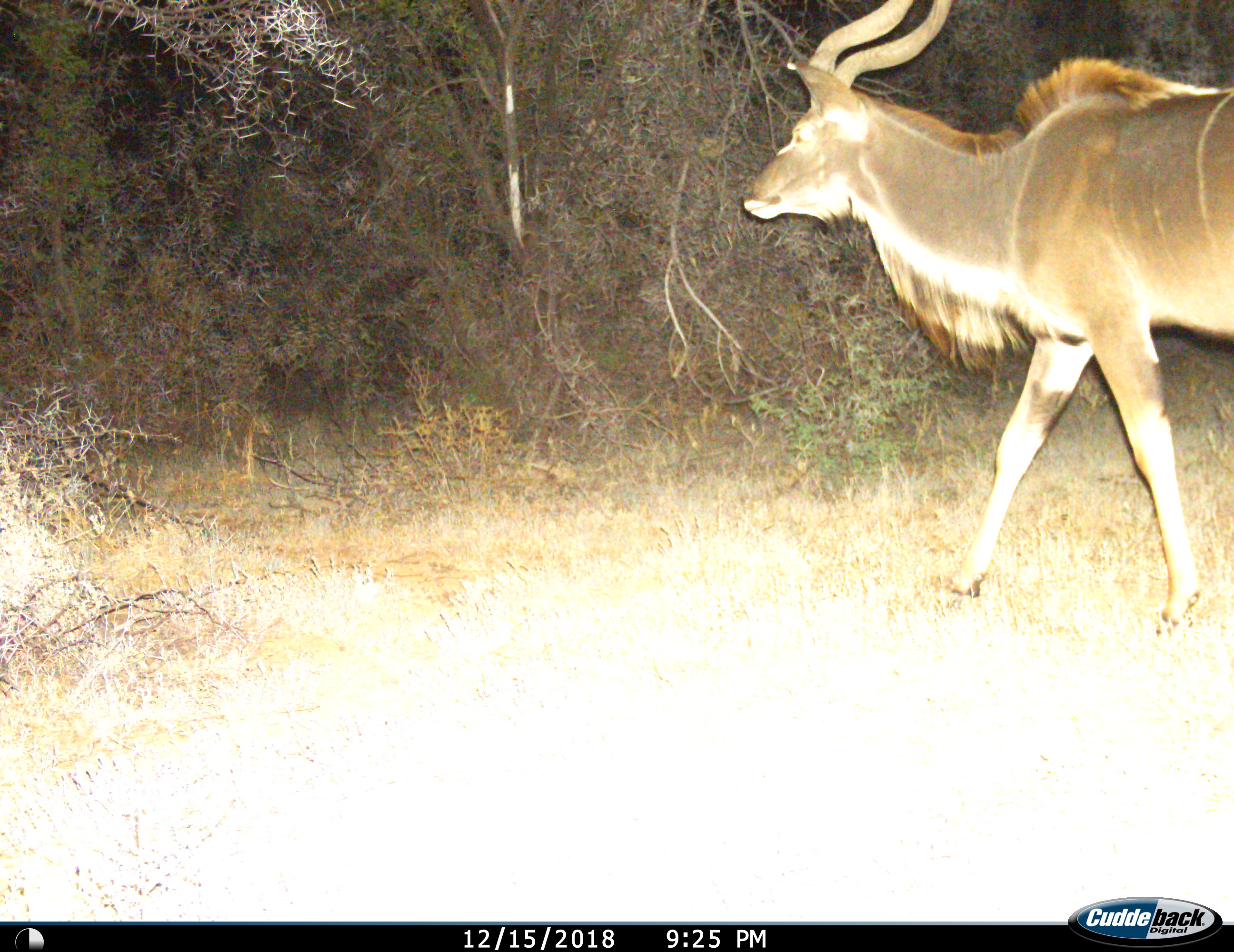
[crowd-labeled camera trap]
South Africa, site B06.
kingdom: Animalia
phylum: Chordata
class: Mammalia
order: Artiodactyla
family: Bovidae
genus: Tragelaphus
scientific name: Tragelaphus strepsiceros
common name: greater kudu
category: kudu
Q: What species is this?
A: Kudu (greater kudu) (Tragelaphus strepsiceros).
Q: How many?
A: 1.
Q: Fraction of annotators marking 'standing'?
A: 12%.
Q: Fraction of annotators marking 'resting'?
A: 0%.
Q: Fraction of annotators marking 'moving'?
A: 88%.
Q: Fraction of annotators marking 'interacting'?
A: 0%.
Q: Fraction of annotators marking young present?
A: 0%.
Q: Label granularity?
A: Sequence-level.